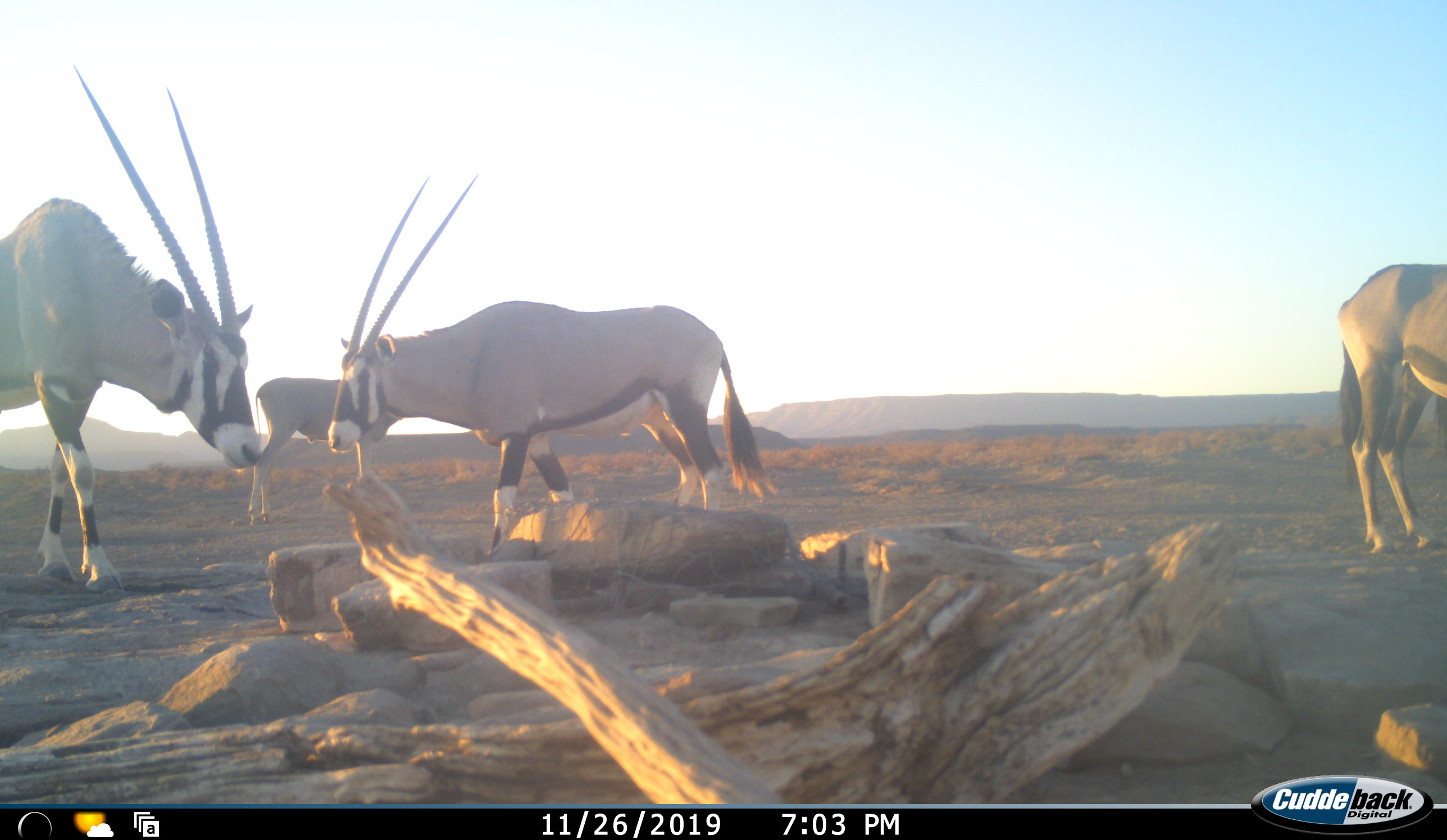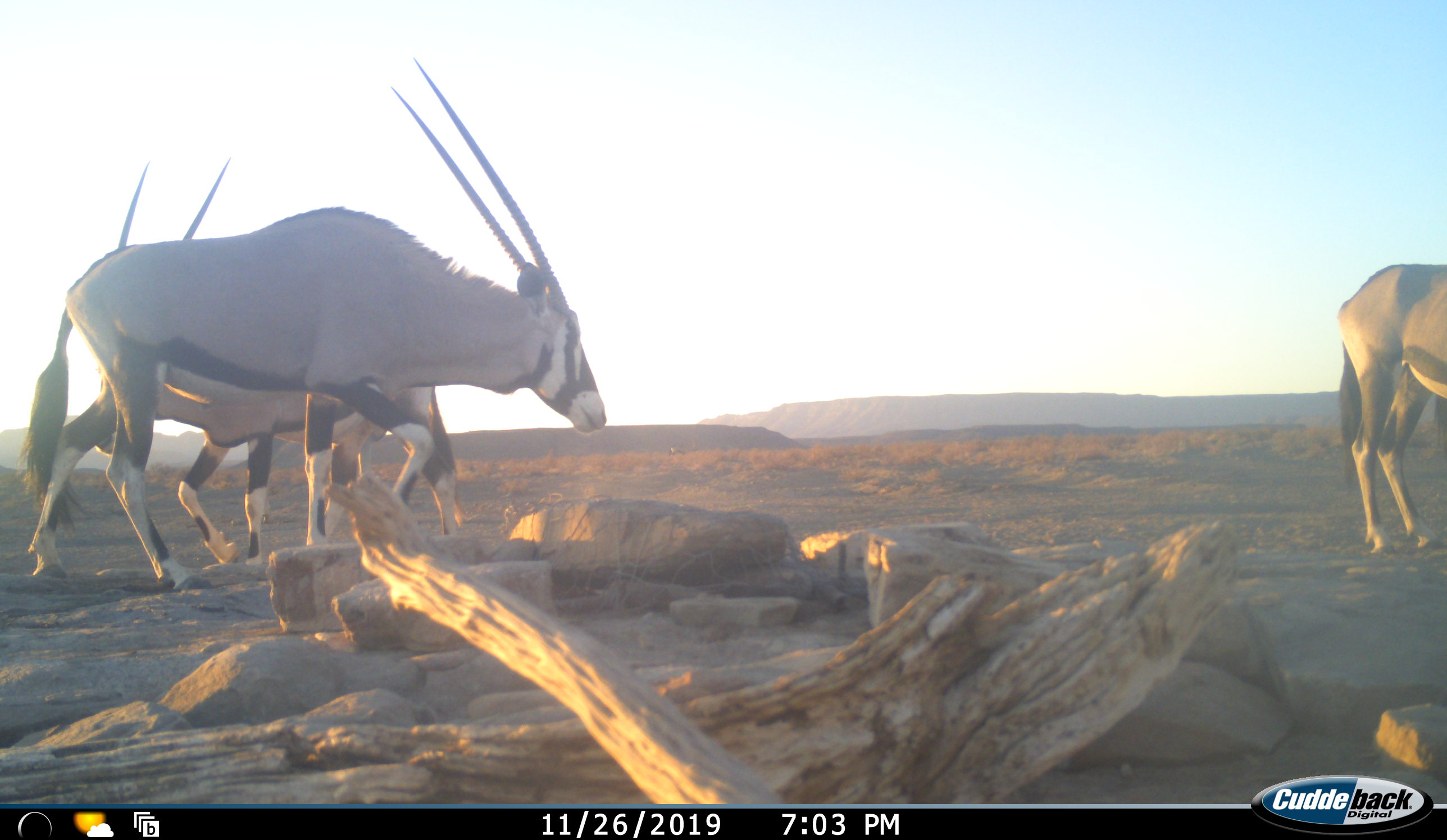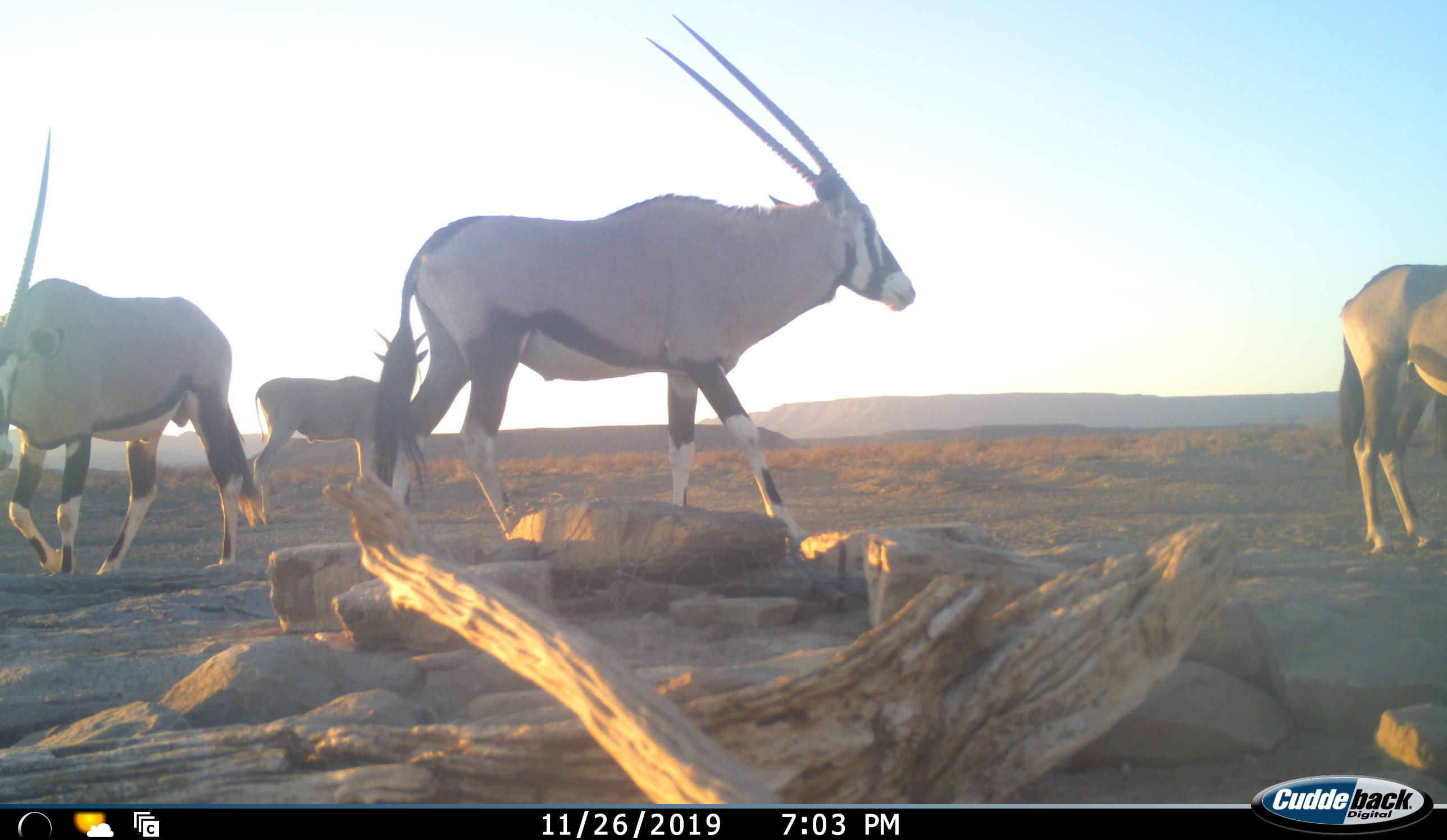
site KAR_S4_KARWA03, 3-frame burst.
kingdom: Animalia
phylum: Chordata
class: Mammalia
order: Artiodactyla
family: Bovidae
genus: Oryx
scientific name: Oryx gazella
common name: gemsbok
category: oryx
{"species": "oryx (gemsbok) (Oryx gazella)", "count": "4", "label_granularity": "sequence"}